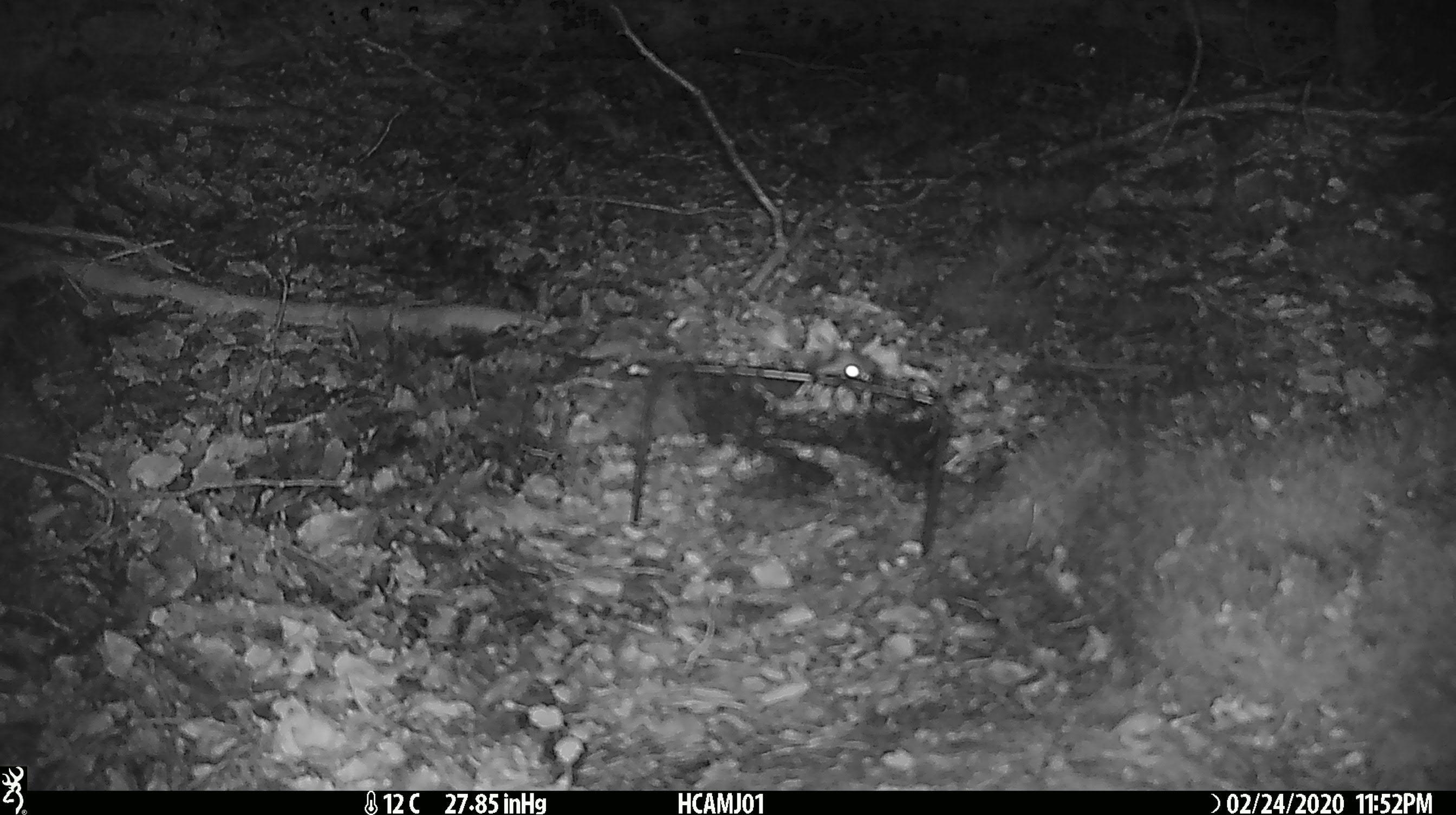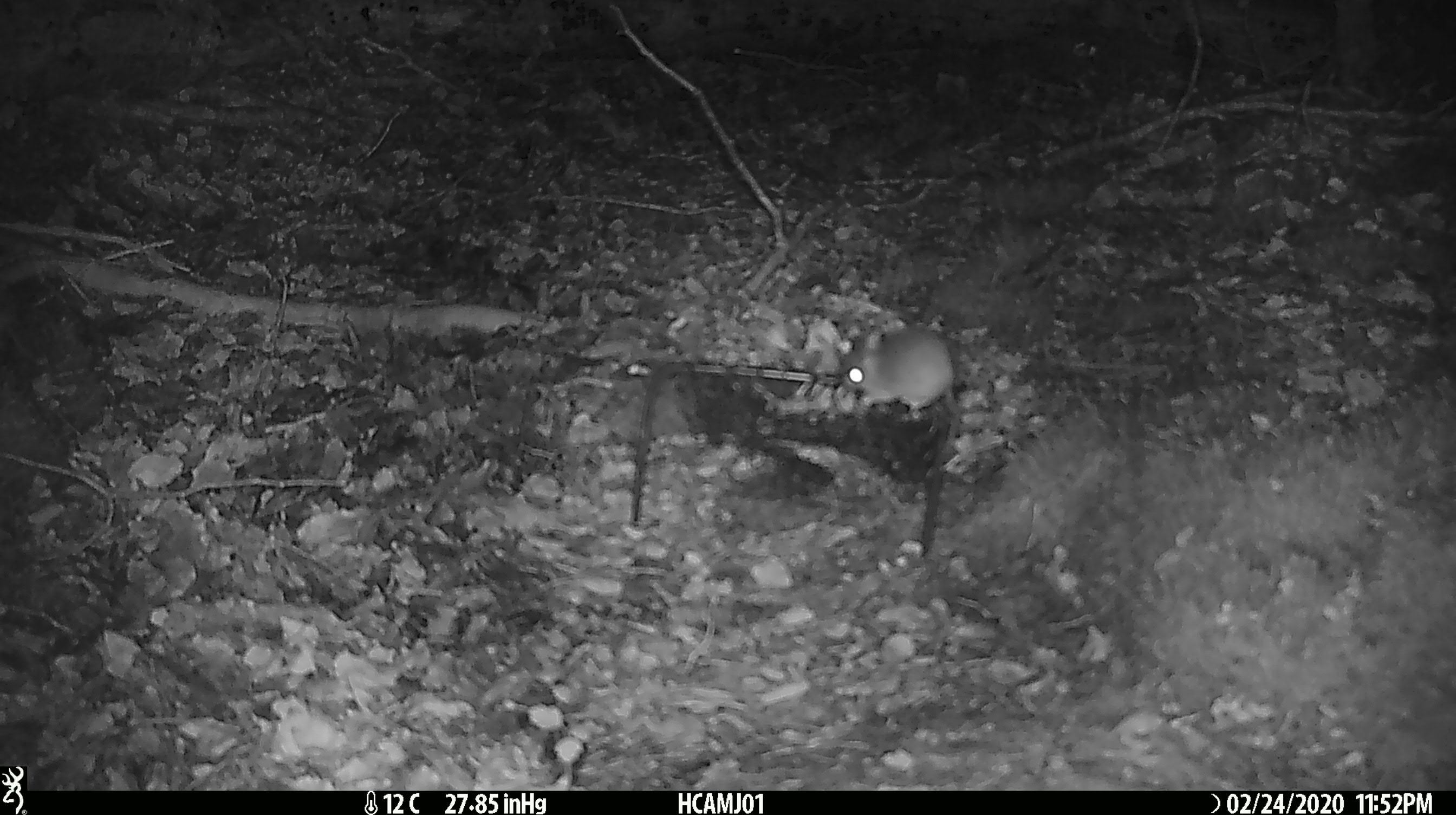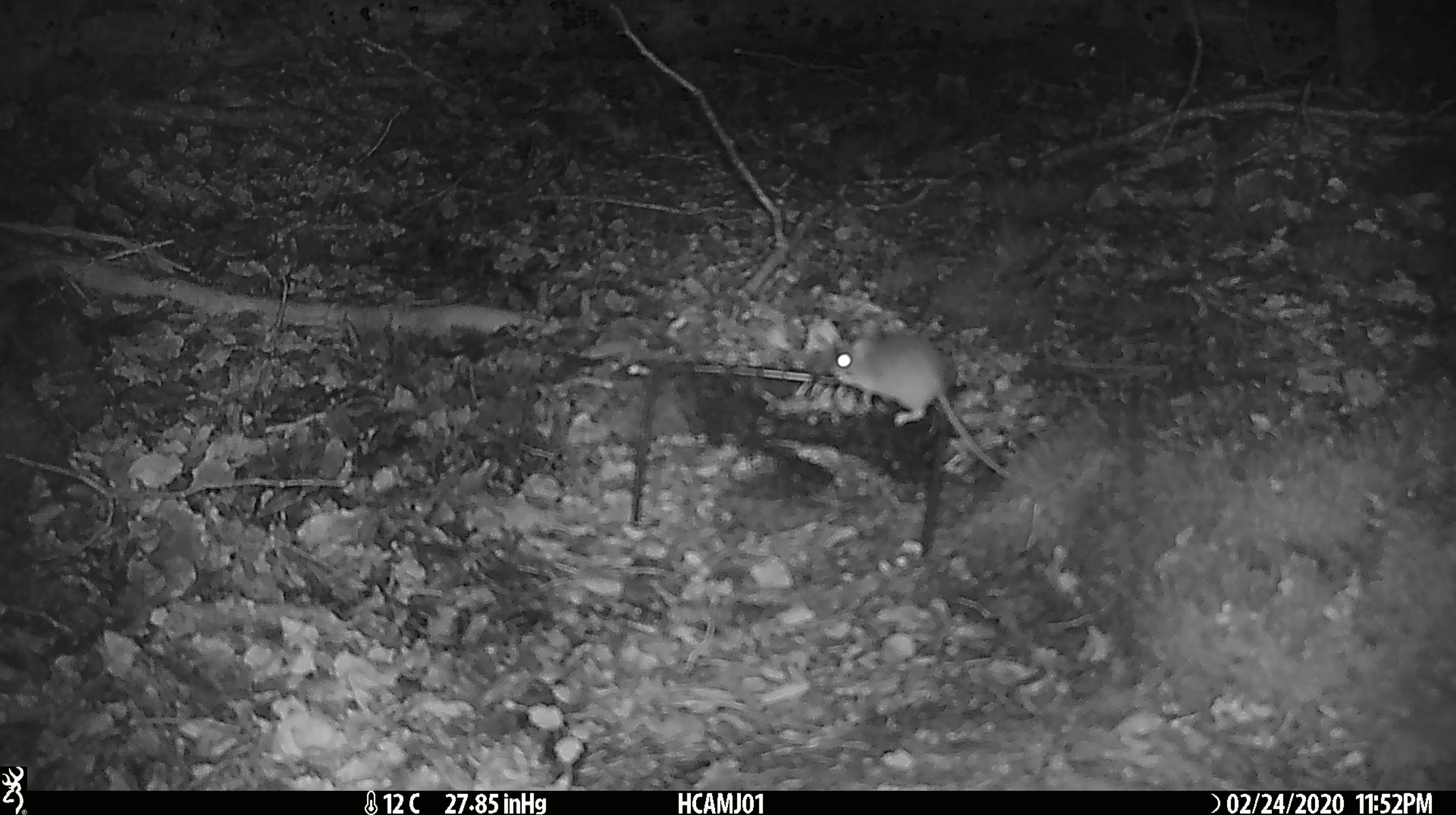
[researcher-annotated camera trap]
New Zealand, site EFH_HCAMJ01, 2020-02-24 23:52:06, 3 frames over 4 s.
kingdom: Animalia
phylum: Chordata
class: Mammalia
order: Rodentia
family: Muridae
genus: Mus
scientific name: Mus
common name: mouse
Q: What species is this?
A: Mouse (Mus).